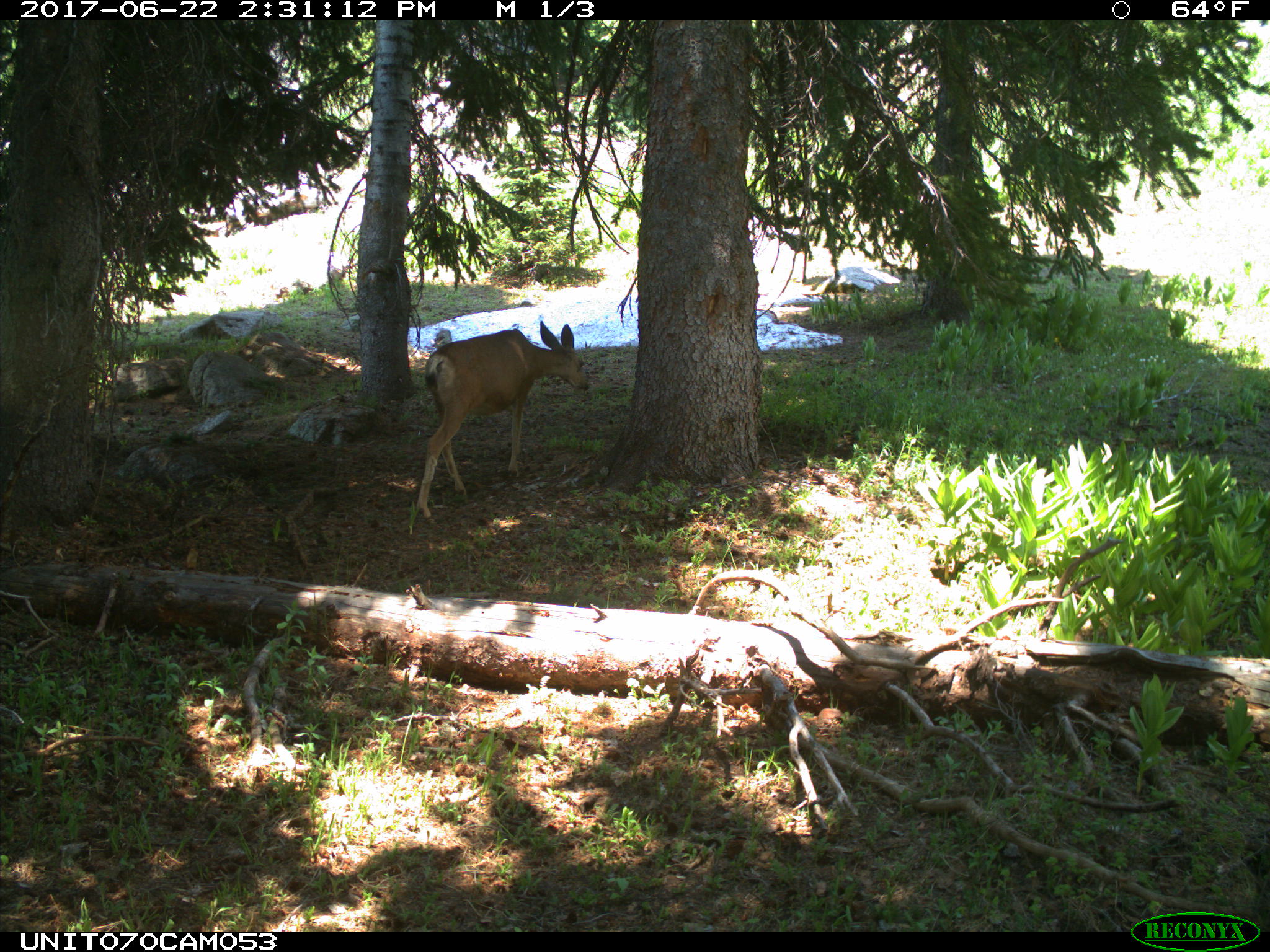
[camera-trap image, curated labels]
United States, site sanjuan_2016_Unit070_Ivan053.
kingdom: Animalia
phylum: Chordata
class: Mammalia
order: Artiodactyla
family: Cervidae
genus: Odocoileus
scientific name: Odocoileus hemionus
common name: mule deer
Odocoileus hemionus (mule deer).